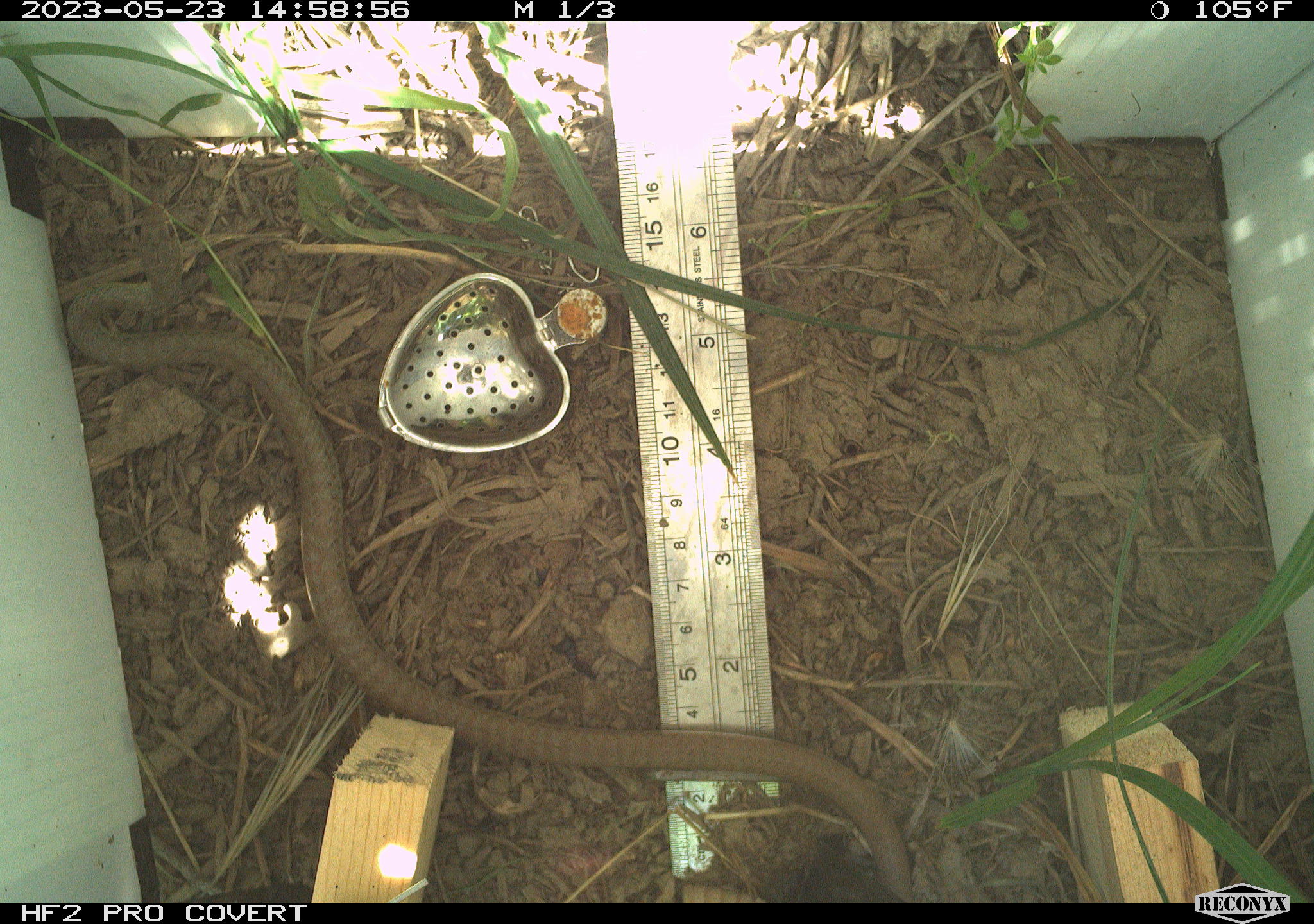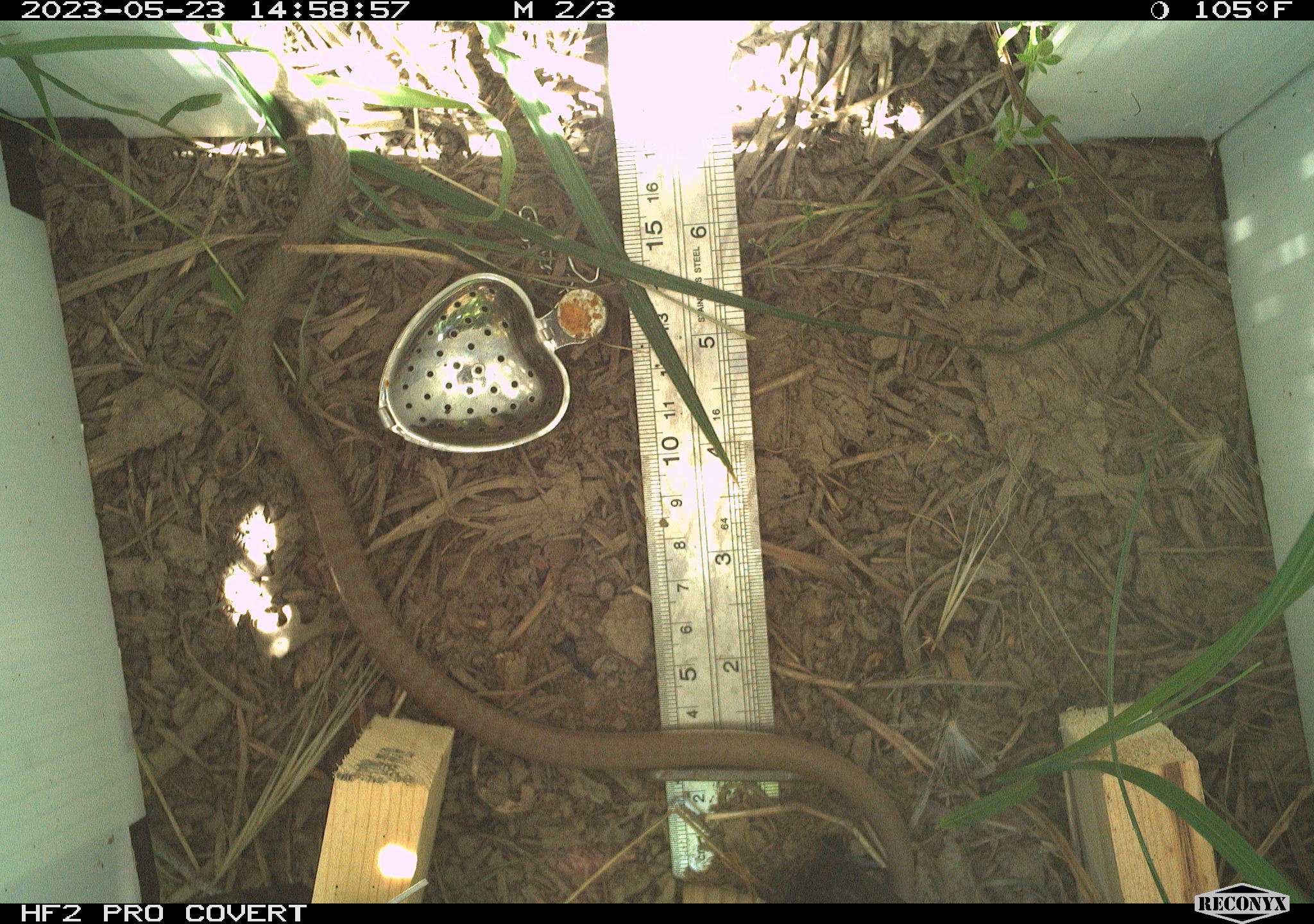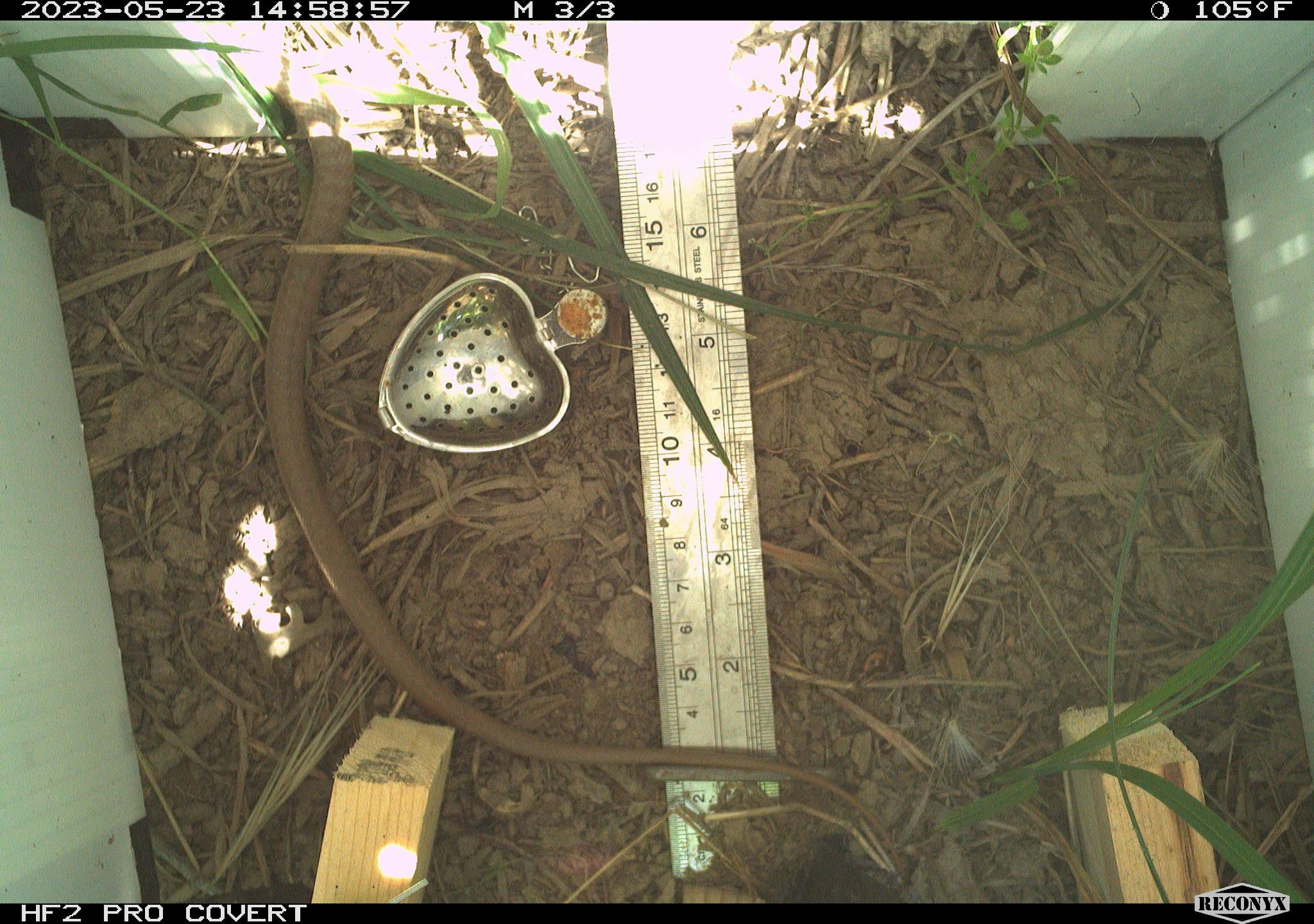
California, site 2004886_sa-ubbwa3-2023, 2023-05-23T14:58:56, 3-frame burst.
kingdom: Animalia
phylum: Chordata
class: Reptilia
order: Squamata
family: Colubridae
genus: Coluber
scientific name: Coluber constrictor mormon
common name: western yellow-bellied racer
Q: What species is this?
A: Western yellow-bellied racer (Coluber constrictor mormon).